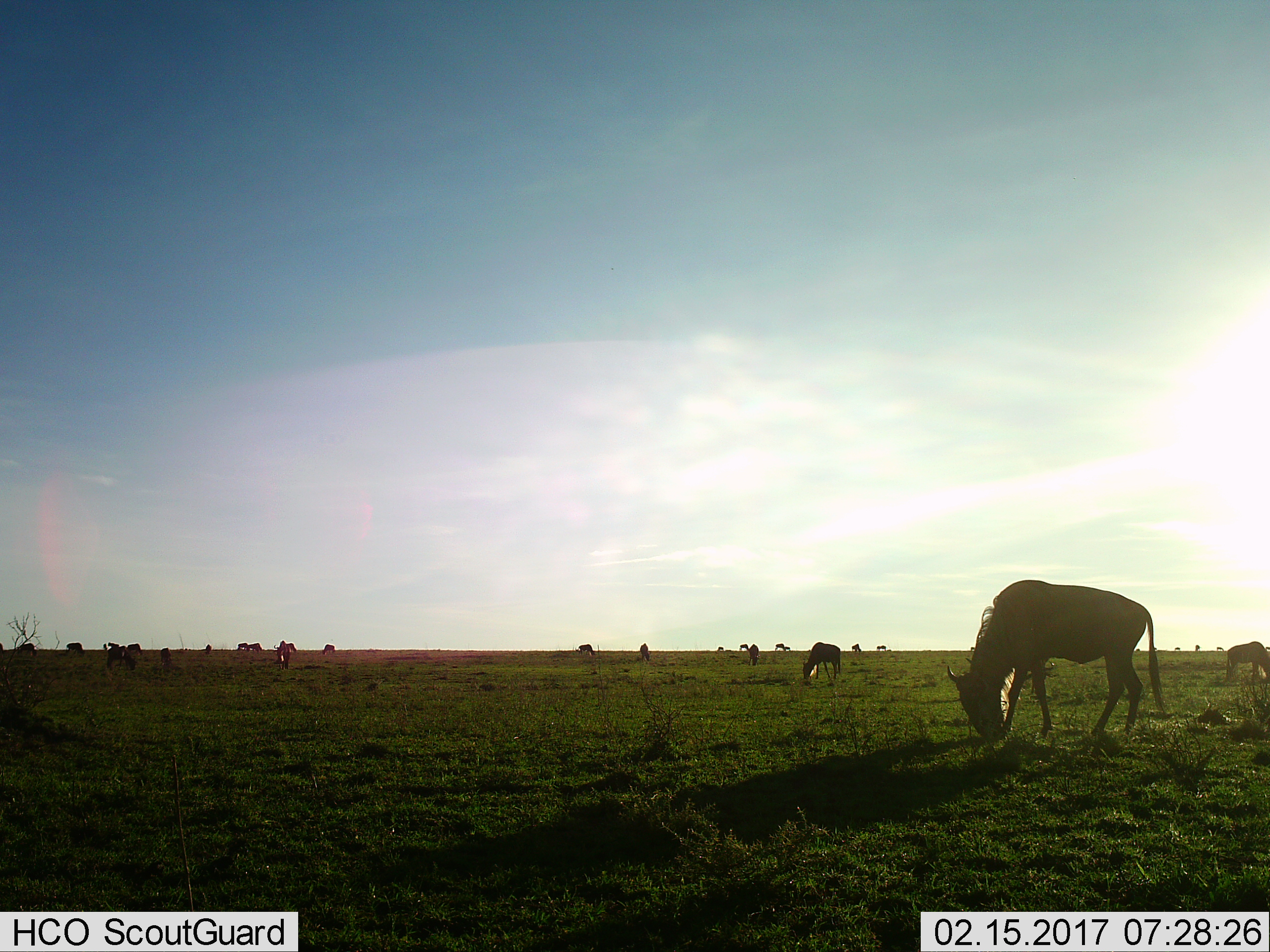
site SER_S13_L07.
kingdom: Animalia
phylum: Chordata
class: Mammalia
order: Artiodactyla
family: Bovidae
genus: Connochaetes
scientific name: Connochaetes taurinus taurinus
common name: blue wildebeest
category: wildebeestblue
Wildebeestblue (blue wildebeest) (Connochaetes taurinus taurinus), count 11-50. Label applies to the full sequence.